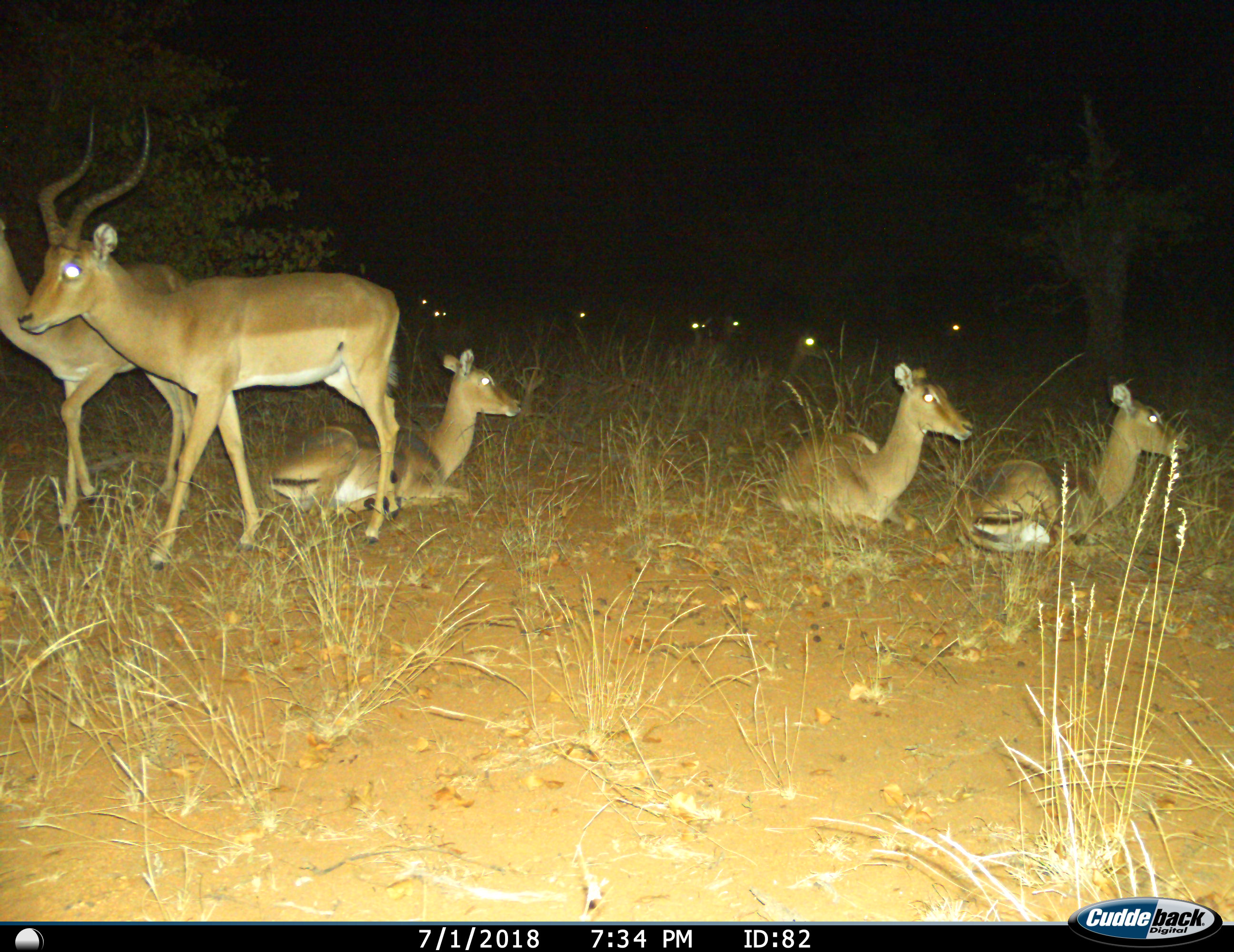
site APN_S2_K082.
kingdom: Animalia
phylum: Chordata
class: Mammalia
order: Artiodactyla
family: Bovidae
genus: Aepyceros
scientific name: Aepyceros melampus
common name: impala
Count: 11-50.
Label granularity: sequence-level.